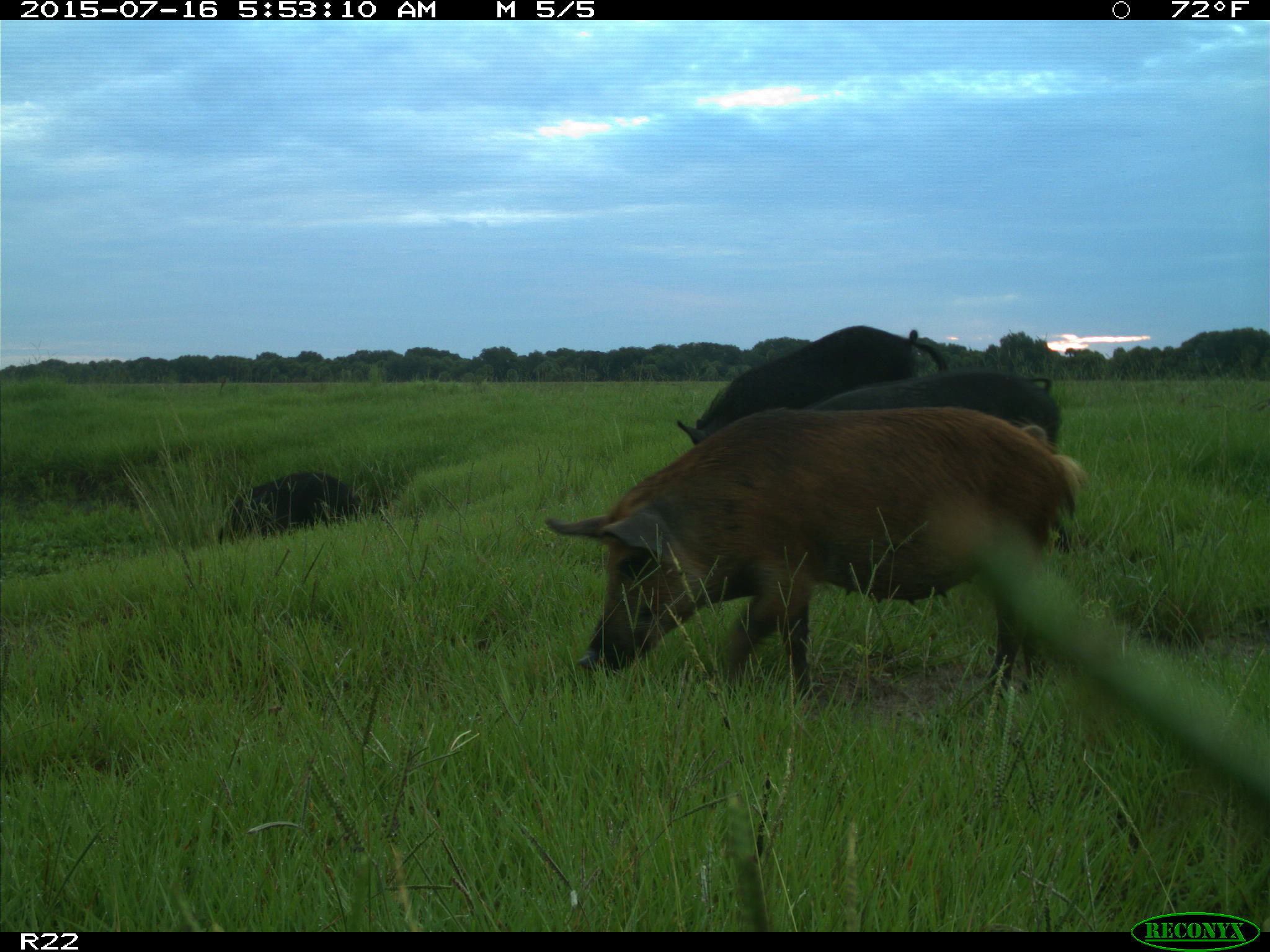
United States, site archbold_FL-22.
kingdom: Animalia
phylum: Chordata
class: Mammalia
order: Artiodactyla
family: Bovidae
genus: Bos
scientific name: Bos taurus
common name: domestic cow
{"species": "Bos taurus (domestic cow)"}